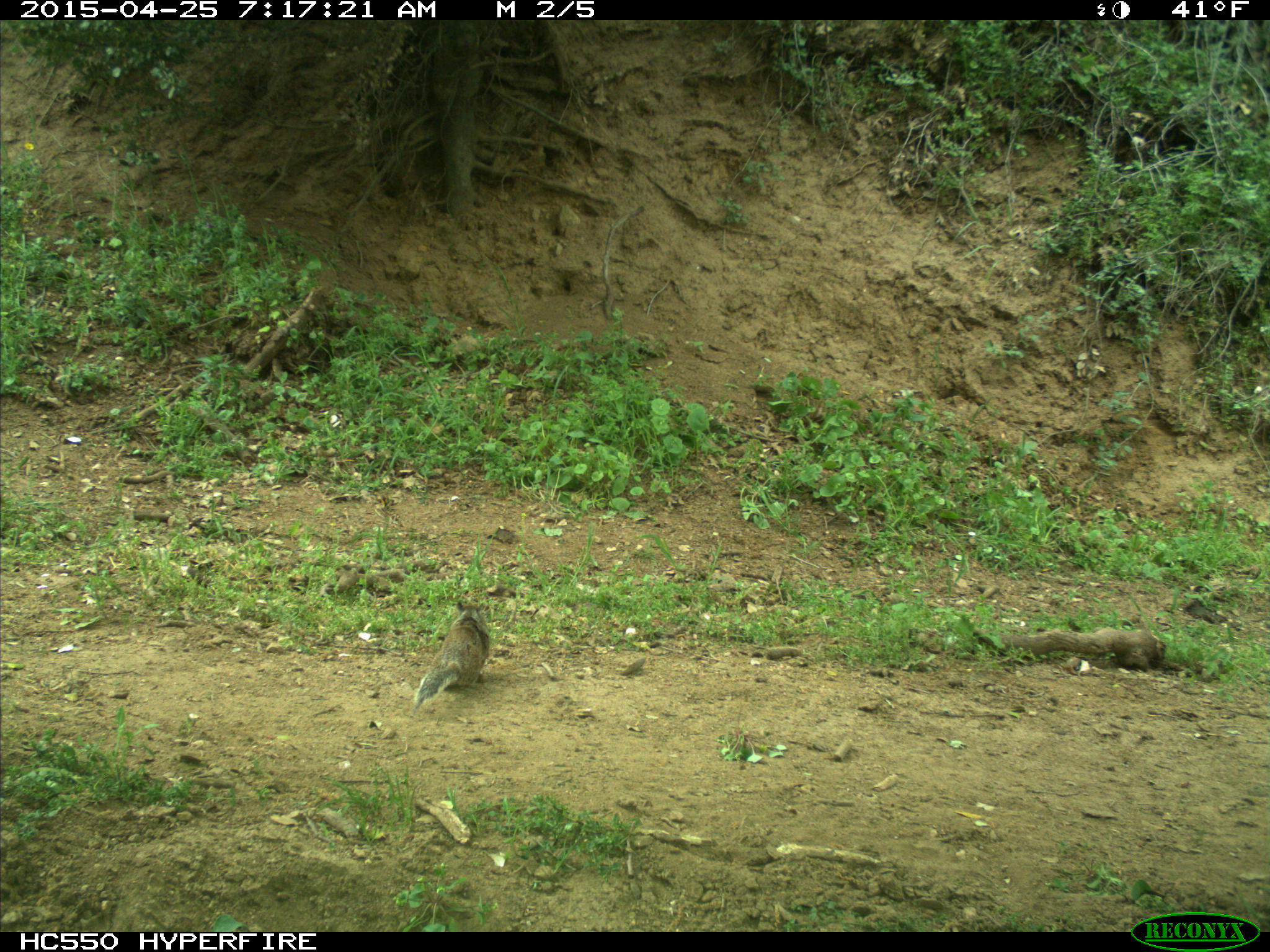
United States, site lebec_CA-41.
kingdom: Animalia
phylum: Chordata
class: Mammalia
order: Rodentia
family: Sciuridae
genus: Otospermophilus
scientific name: Otospermophilus beecheyi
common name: california ground squirrel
Otospermophilus beecheyi (california ground squirrel).